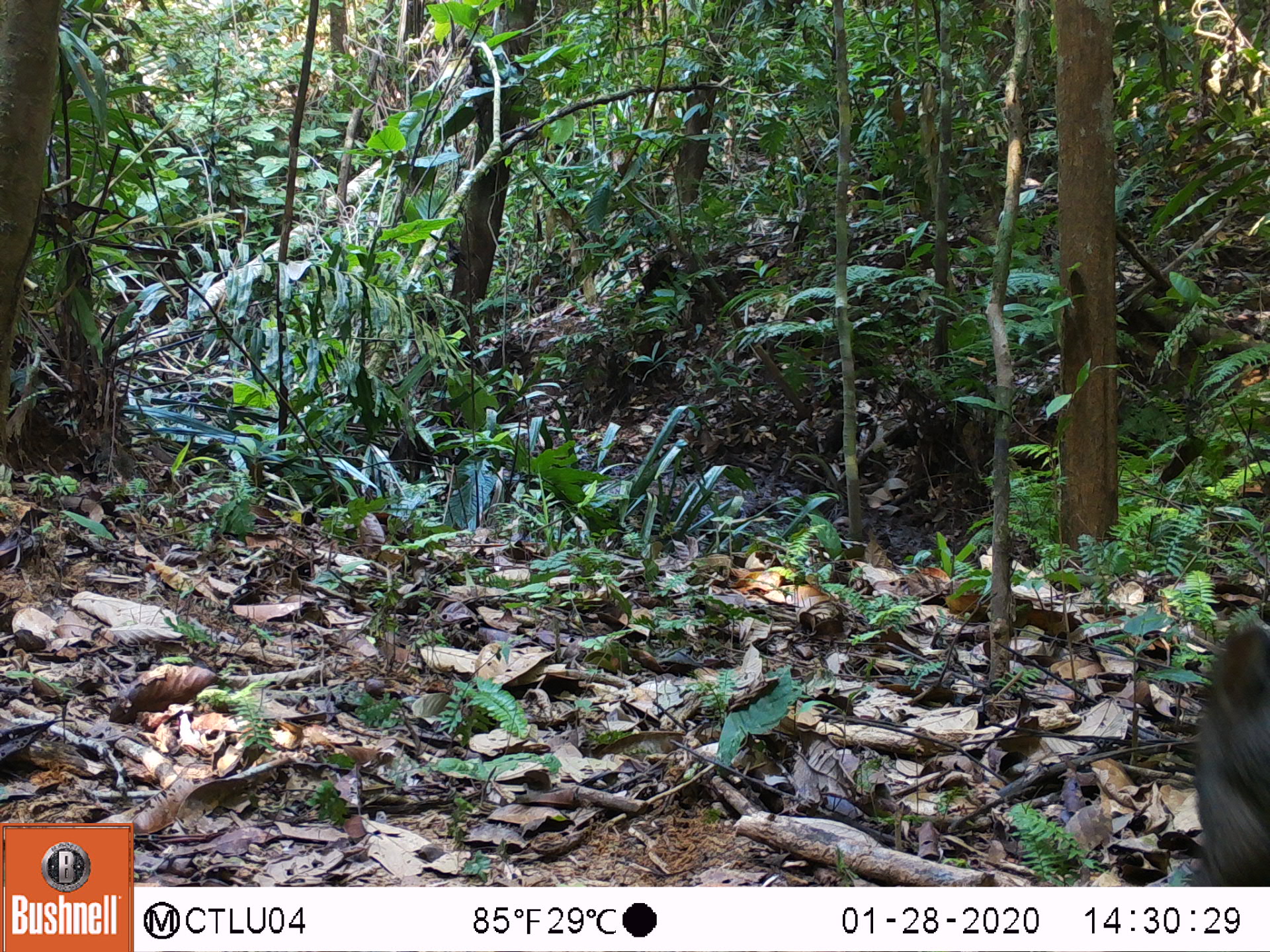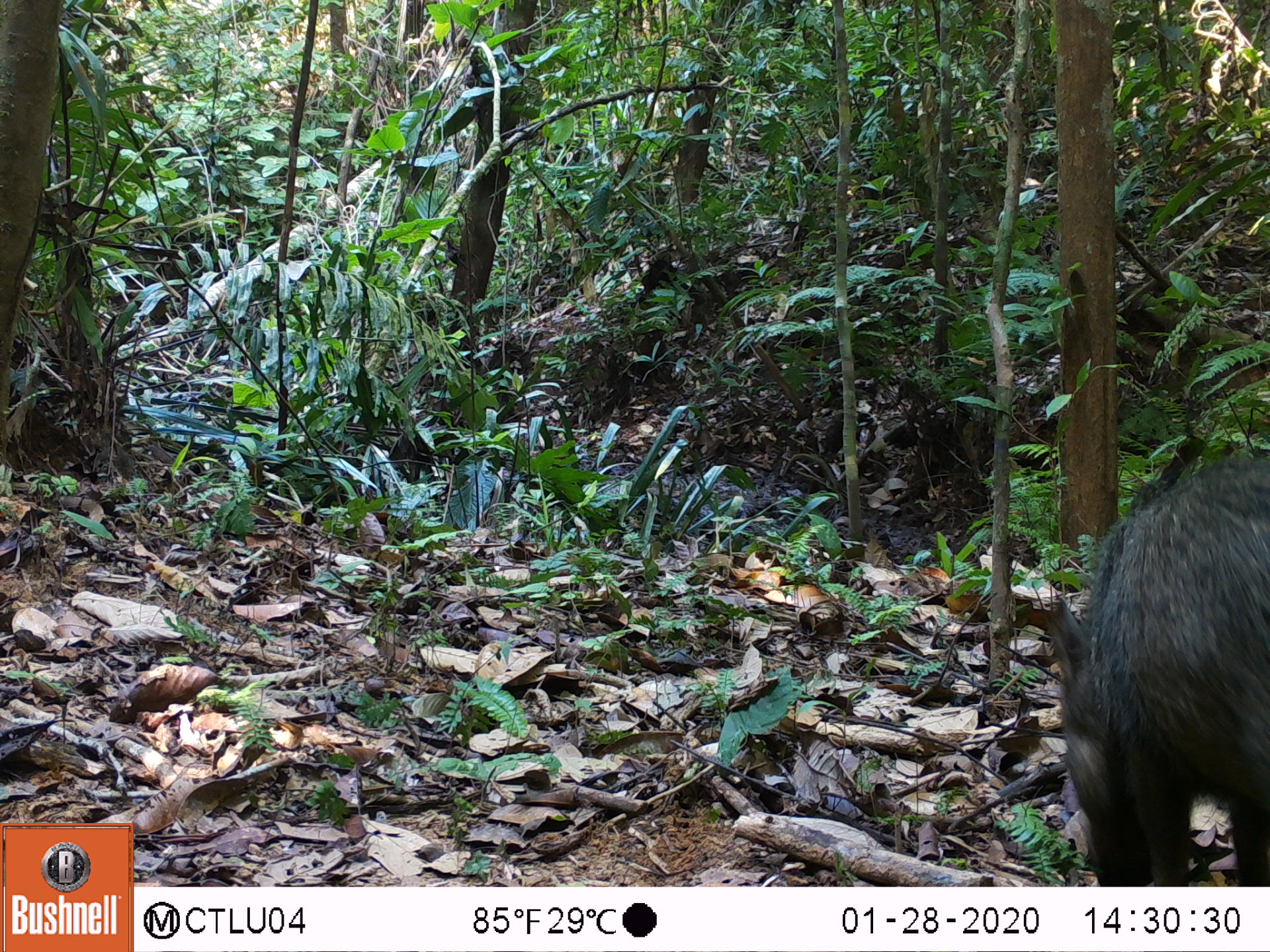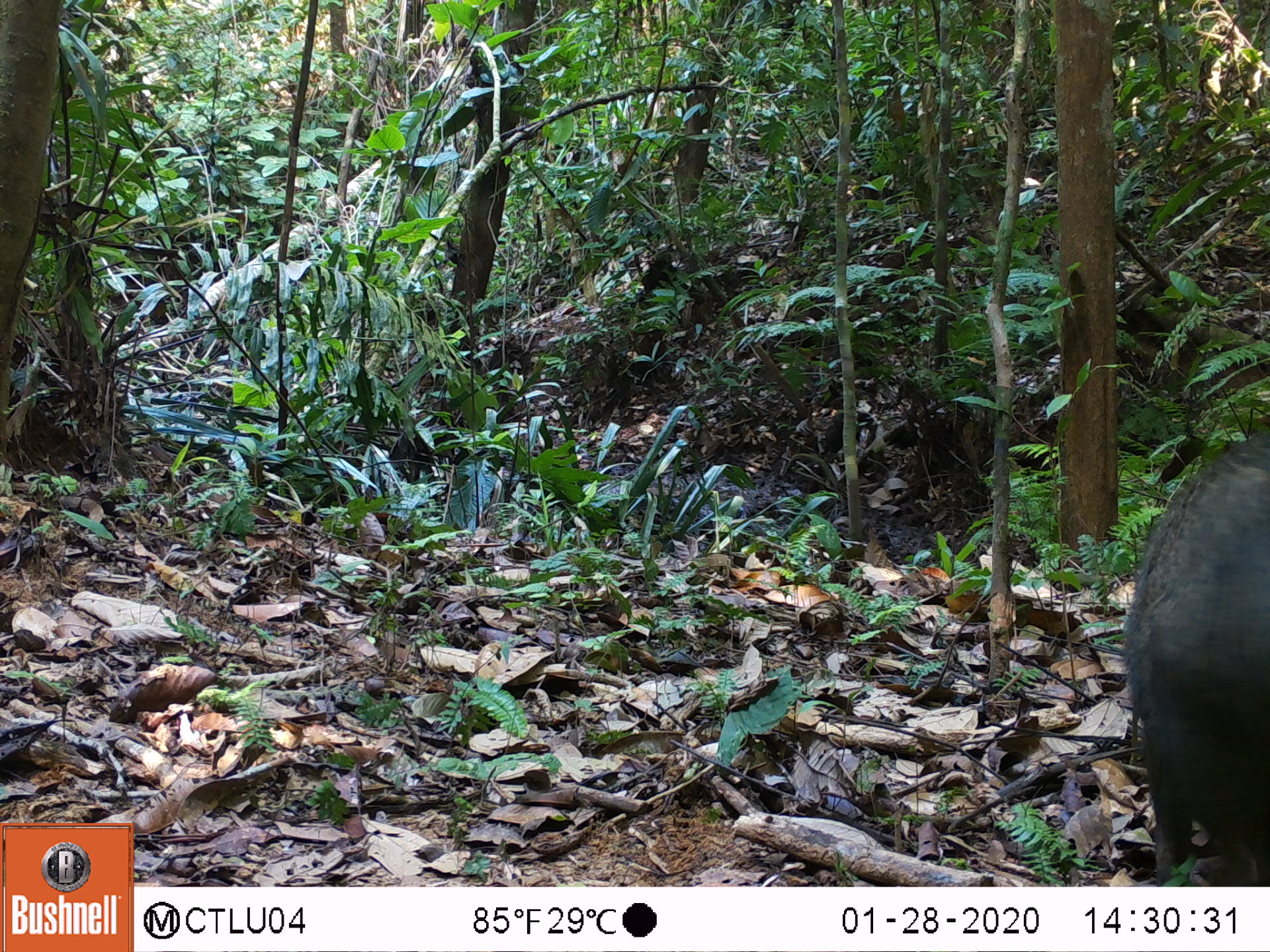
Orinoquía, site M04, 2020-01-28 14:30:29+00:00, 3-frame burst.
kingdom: Animalia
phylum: Chordata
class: Mammalia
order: Artiodactyla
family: Tayassuidae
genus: Pecari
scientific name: Pecari tajacu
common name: collared peccary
Collared peccary (Pecari tajacu).